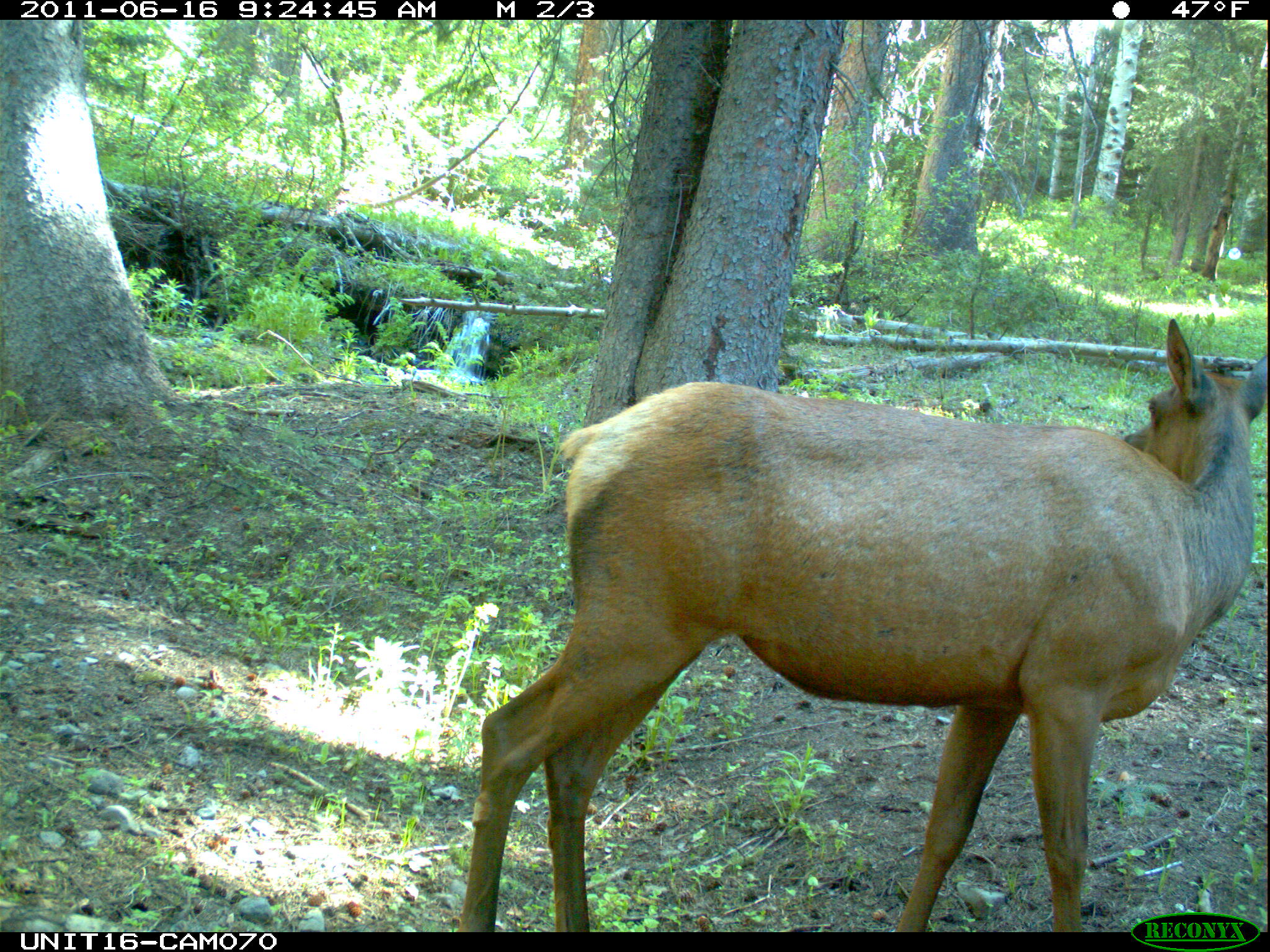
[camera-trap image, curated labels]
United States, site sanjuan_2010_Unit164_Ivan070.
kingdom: Animalia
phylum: Chordata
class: Mammalia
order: Artiodactyla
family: Cervidae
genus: Cervus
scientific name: Cervus elaphus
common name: red deer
Cervus elaphus (red deer).